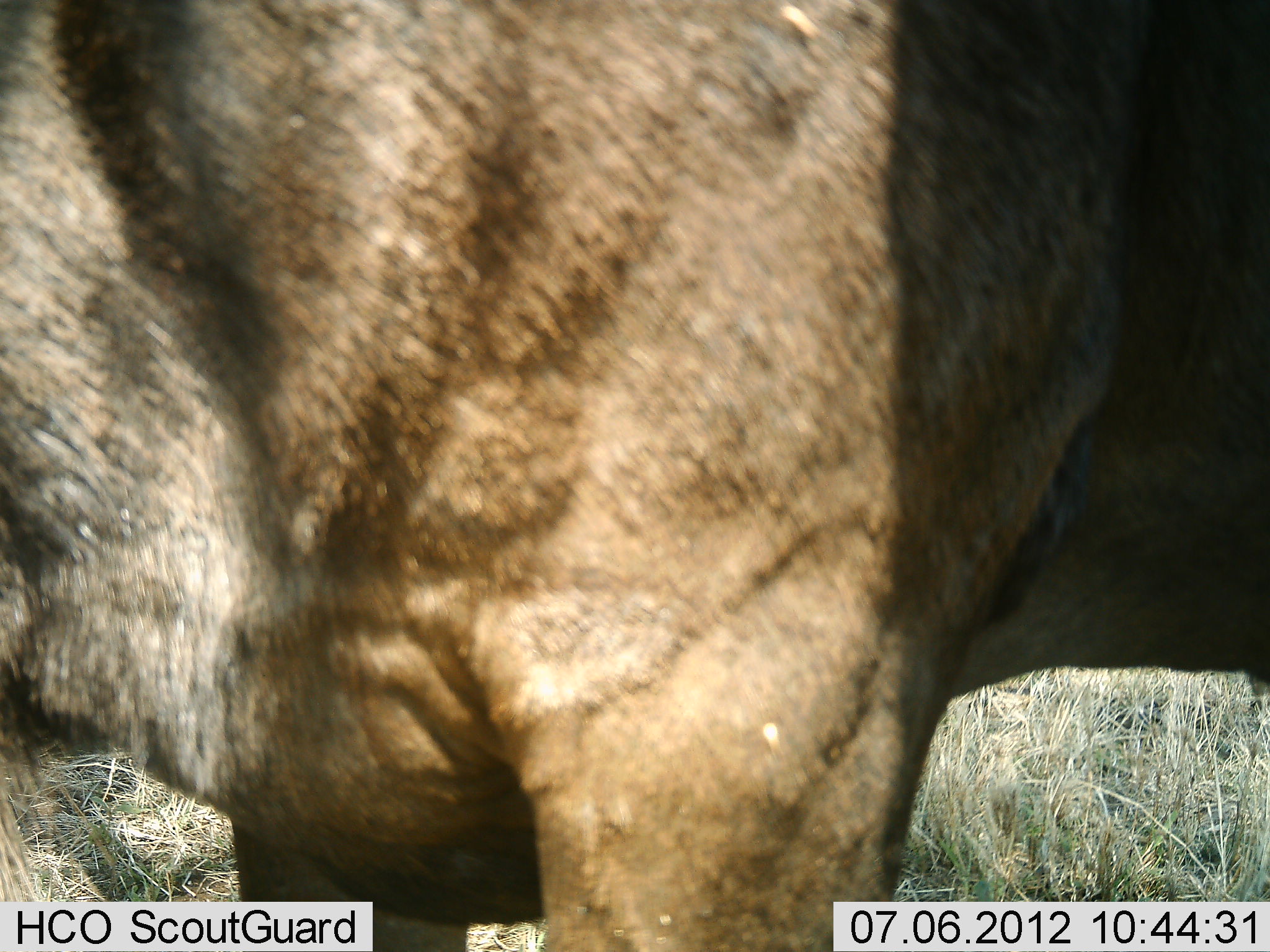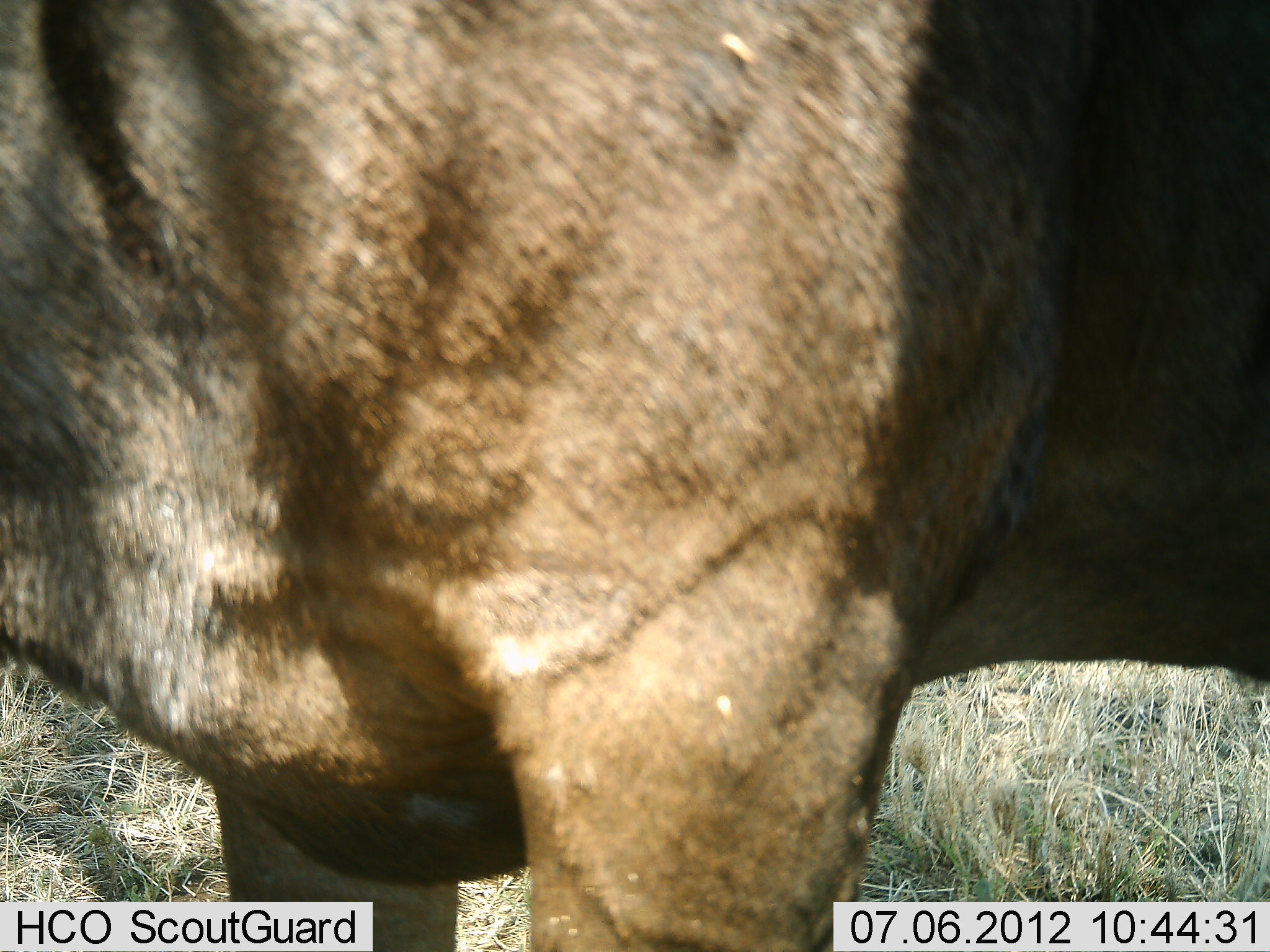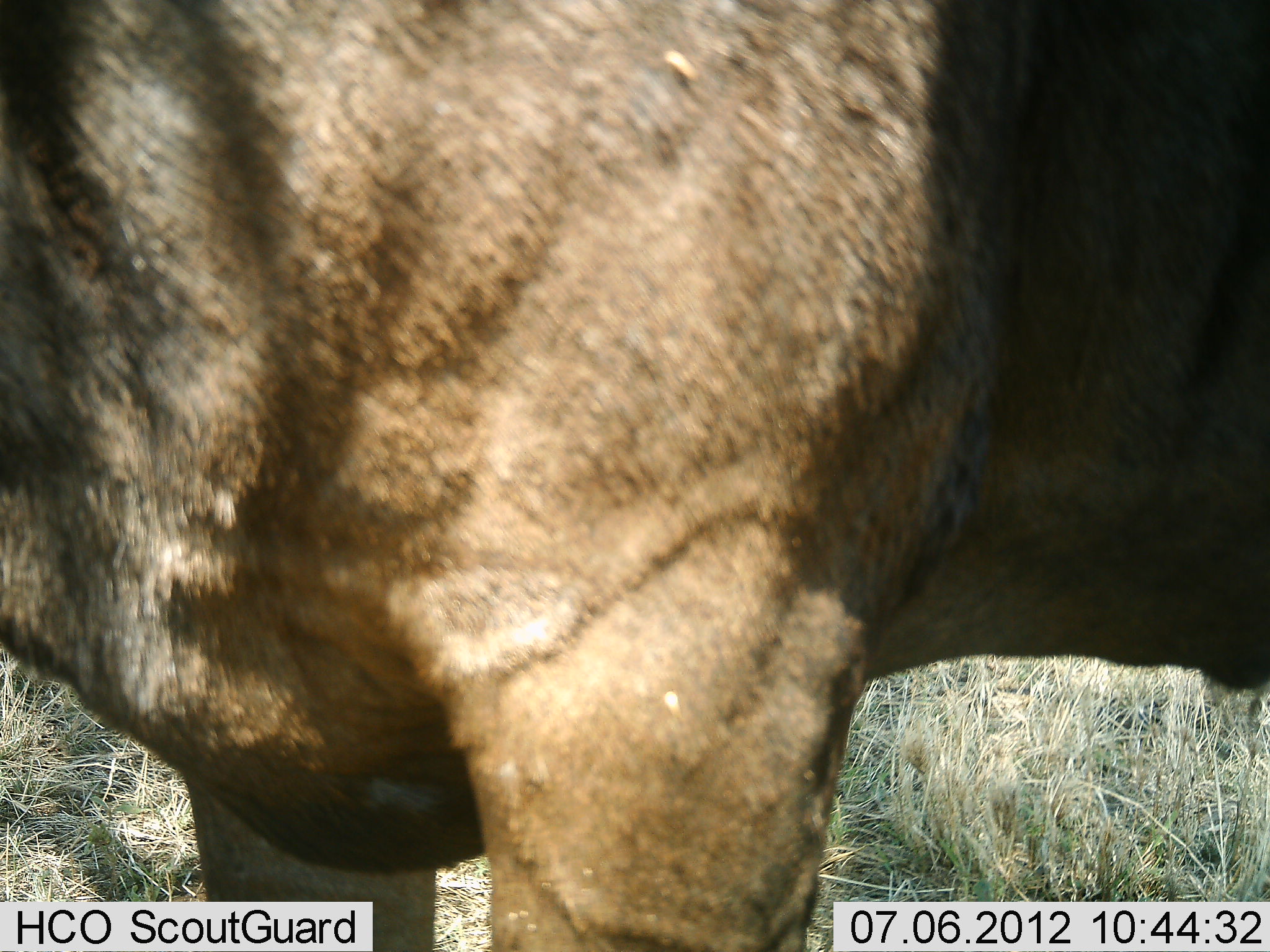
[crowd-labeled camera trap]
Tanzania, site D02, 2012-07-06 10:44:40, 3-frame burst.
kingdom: Animalia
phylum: Chordata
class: Mammalia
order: Artiodactyla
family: Bovidae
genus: Connochaetes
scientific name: Connochaetes taurinus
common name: blue wildebeest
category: wildebeest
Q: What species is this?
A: Wildebeest (blue wildebeest) (Connochaetes taurinus).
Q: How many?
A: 1.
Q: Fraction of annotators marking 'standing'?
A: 100%.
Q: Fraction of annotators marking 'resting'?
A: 0%.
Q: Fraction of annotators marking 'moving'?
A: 0%.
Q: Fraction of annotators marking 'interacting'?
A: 0%.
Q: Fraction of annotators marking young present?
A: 0%.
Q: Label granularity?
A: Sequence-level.